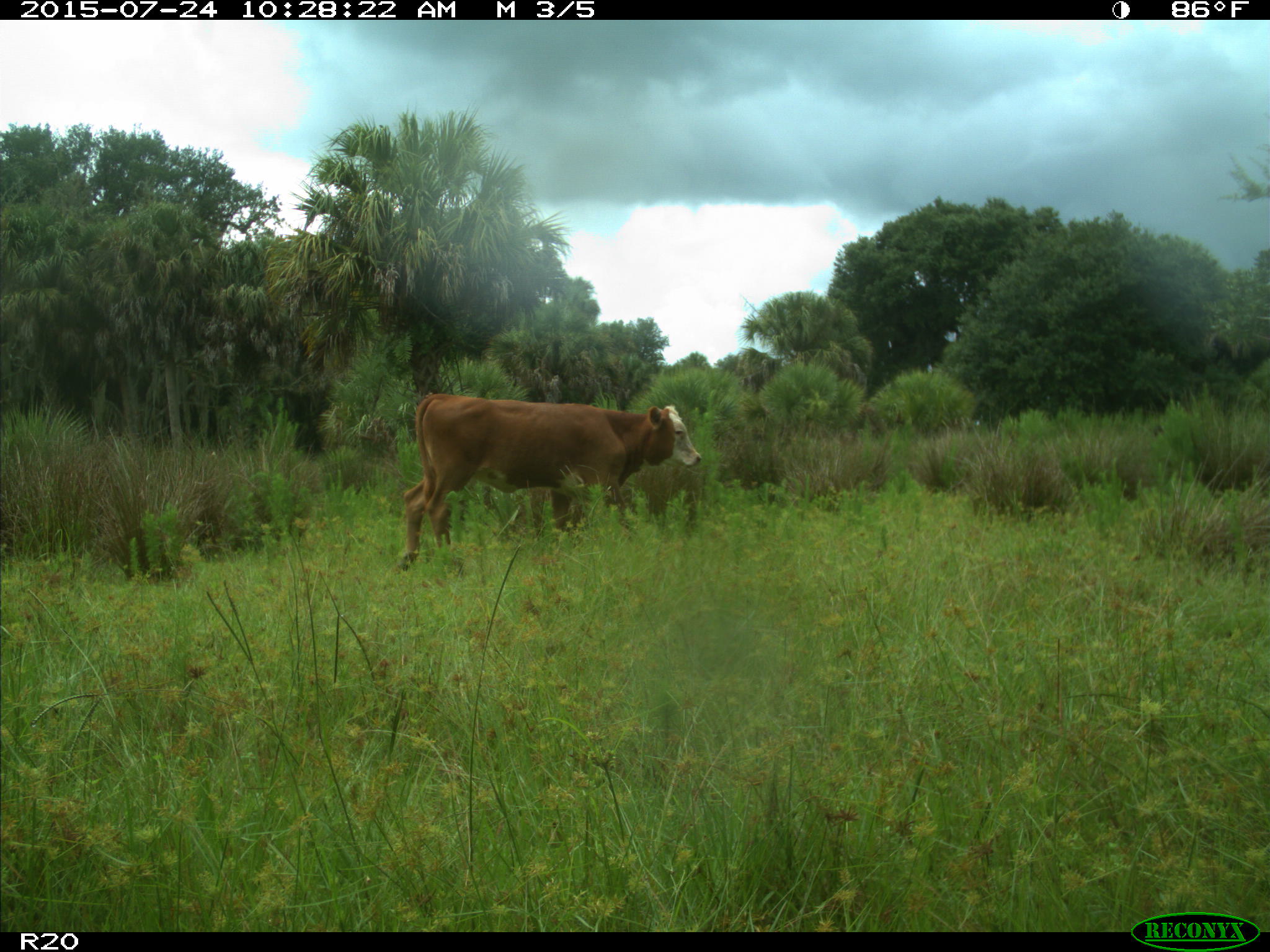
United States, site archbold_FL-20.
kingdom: Animalia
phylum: Chordata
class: Mammalia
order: Artiodactyla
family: Bovidae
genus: Bos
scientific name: Bos taurus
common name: domestic cow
Bos taurus (domestic cow).